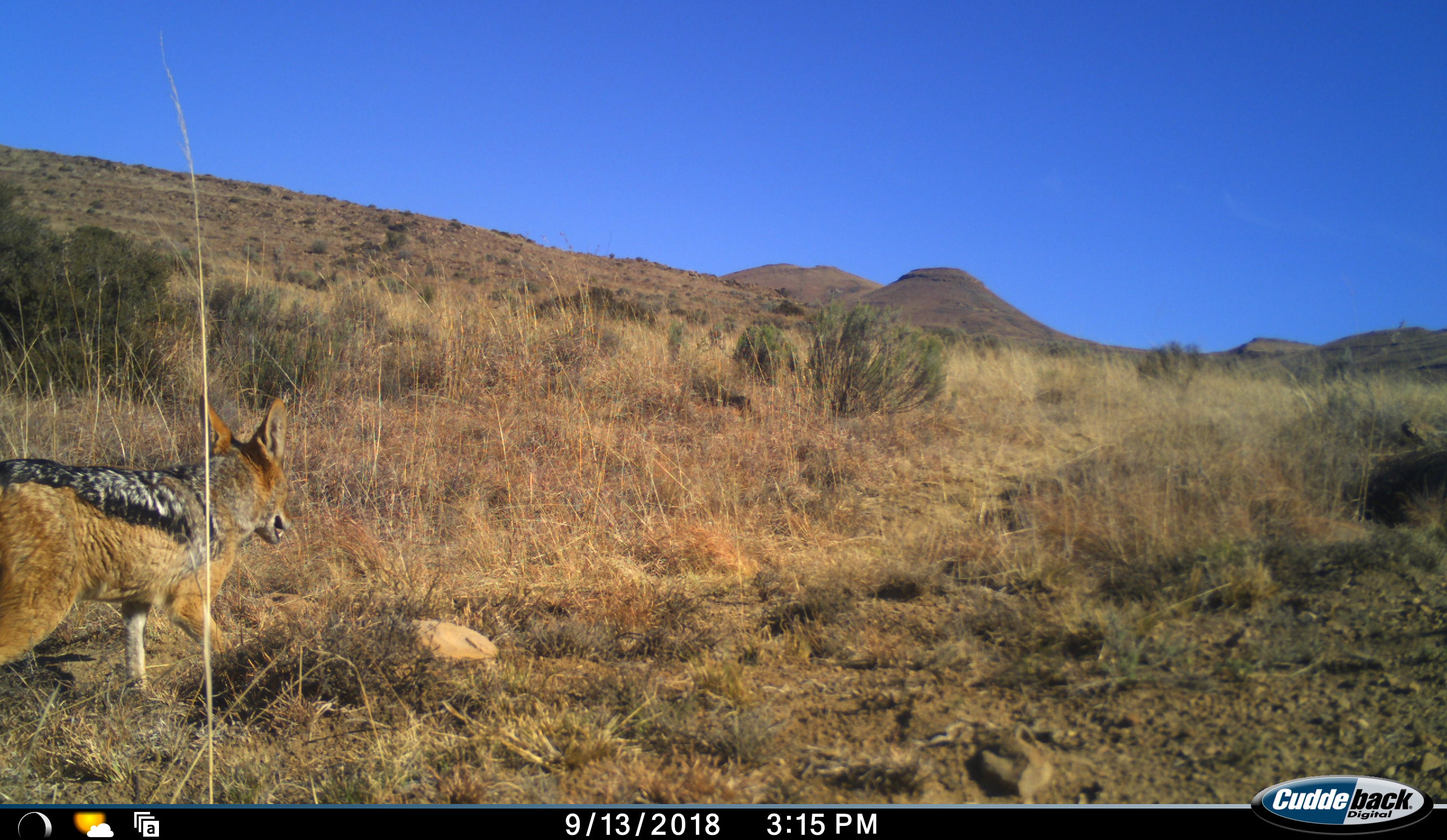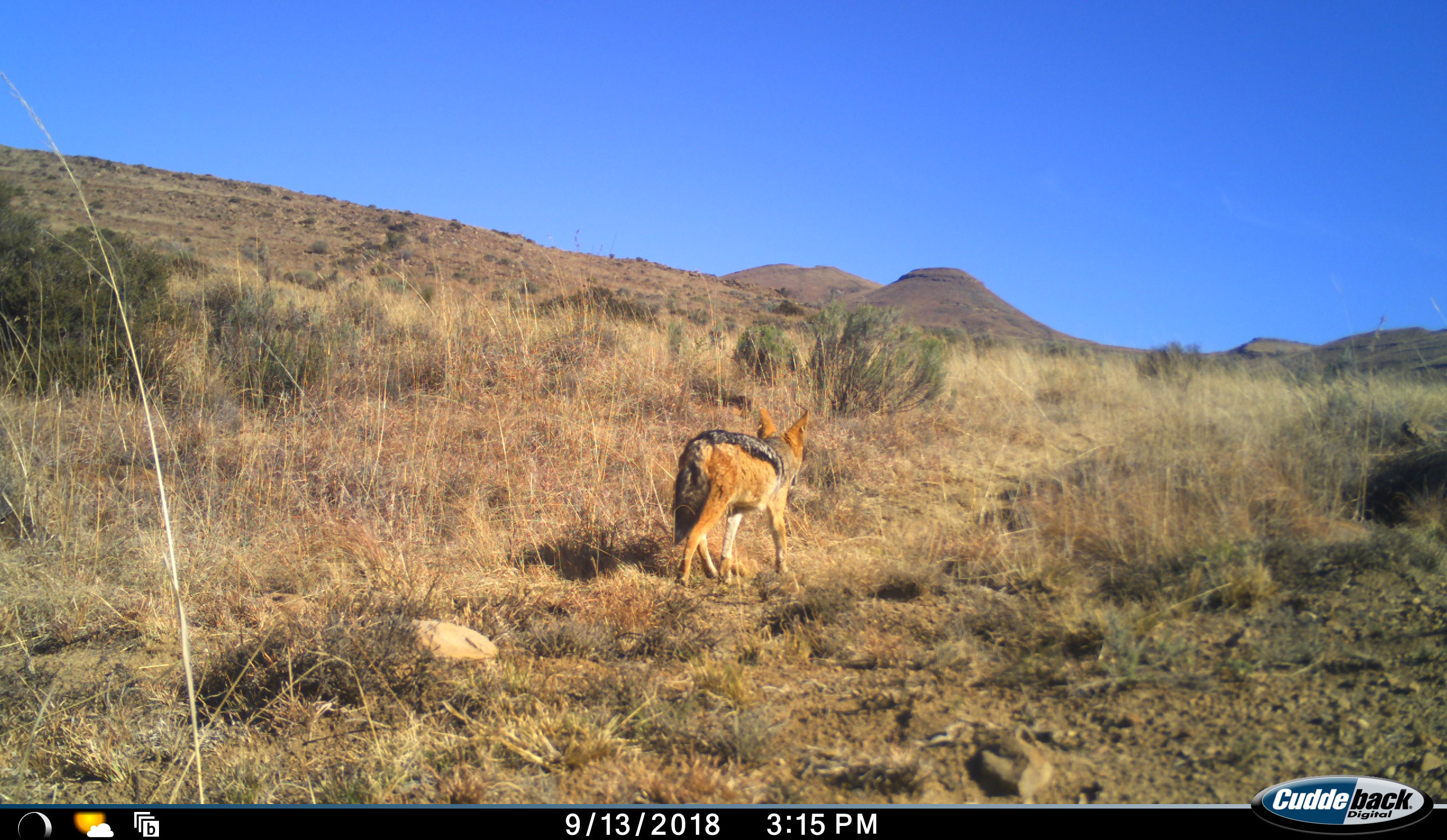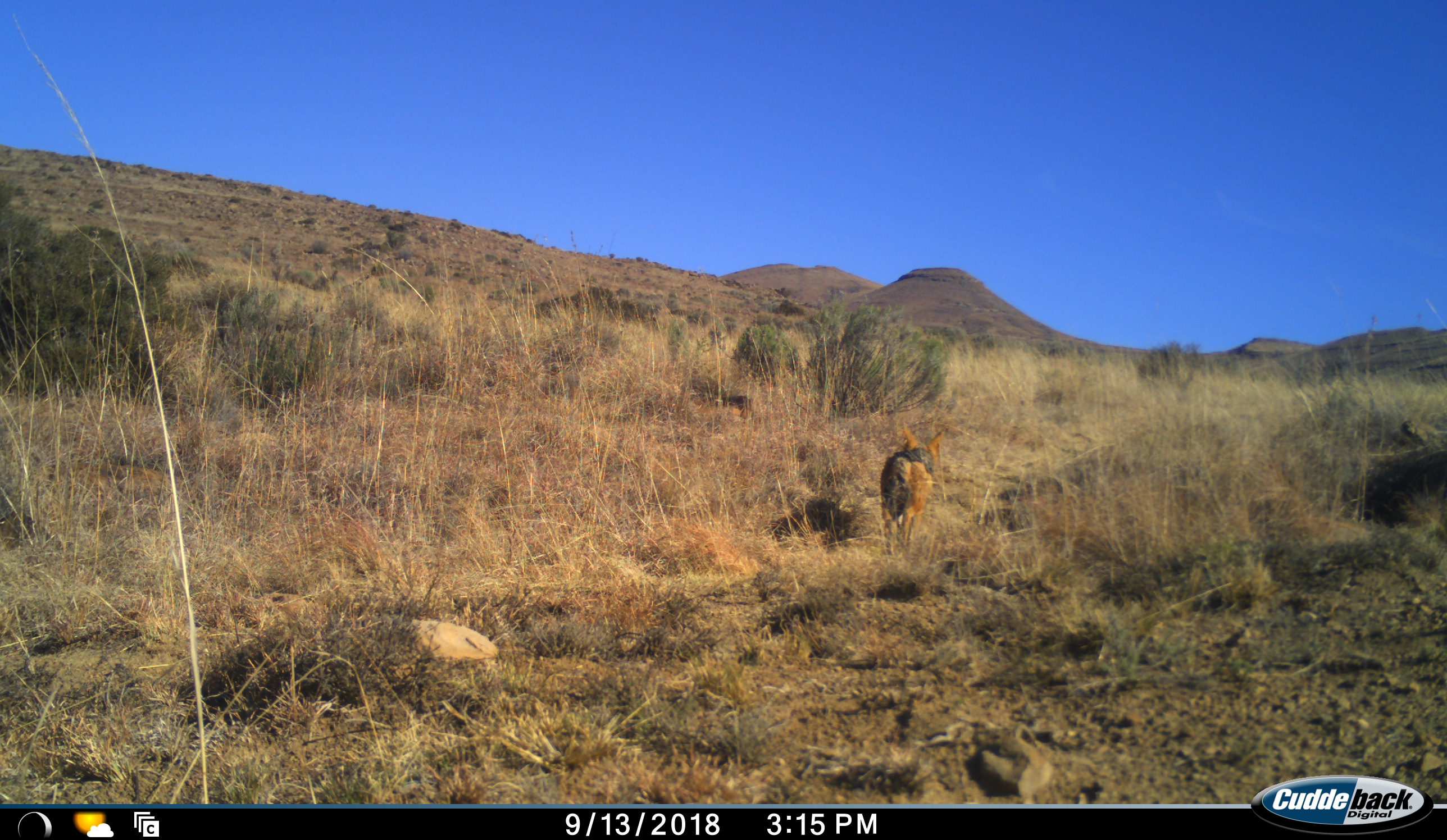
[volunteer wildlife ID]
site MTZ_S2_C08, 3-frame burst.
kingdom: Animalia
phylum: Chordata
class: Mammalia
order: Carnivora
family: Canidae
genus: Lupulella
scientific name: Lupulella mesomelas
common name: black-backed jackal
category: jackalblackbacked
Jackalblackbacked (black-backed jackal) (Lupulella mesomelas), count 1. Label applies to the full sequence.